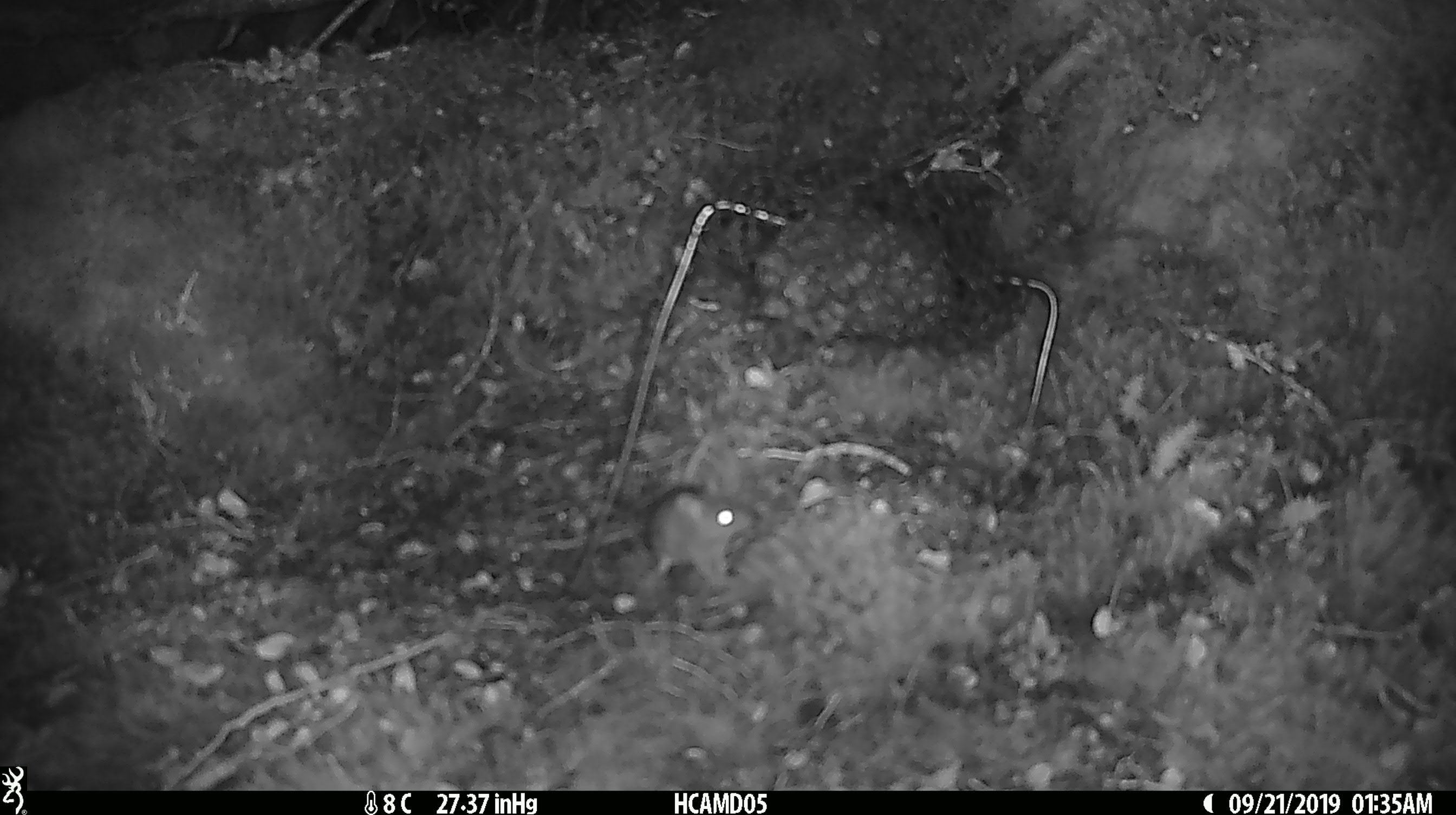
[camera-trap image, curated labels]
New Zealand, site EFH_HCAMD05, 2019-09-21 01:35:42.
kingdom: Animalia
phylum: Chordata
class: Mammalia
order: Rodentia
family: Muridae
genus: Mus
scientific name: Mus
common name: mouse